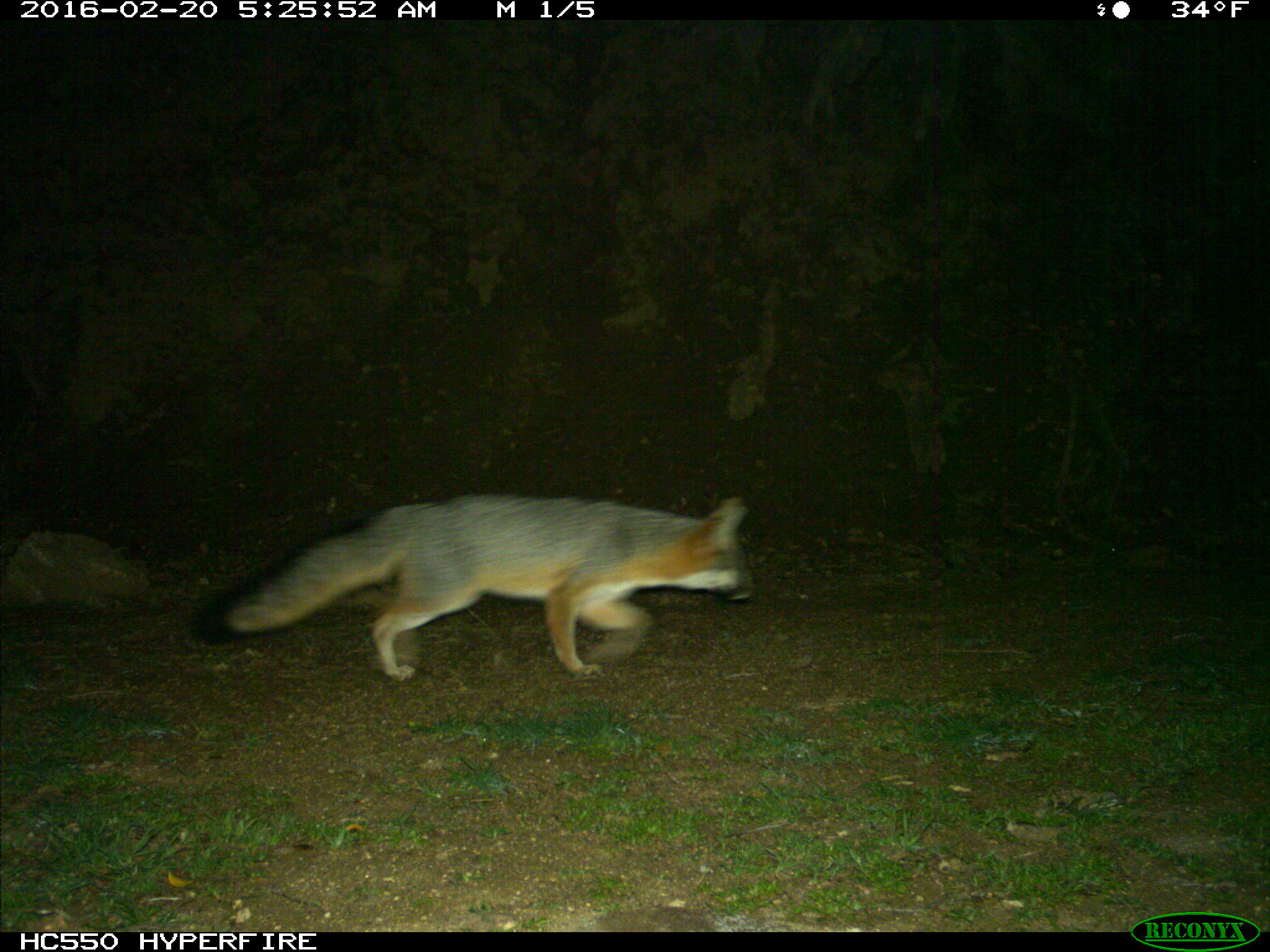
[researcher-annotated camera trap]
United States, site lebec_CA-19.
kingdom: Animalia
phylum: Chordata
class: Mammalia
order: Carnivora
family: Canidae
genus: Urocyon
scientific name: Urocyon cinereoargenteus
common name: gray fox